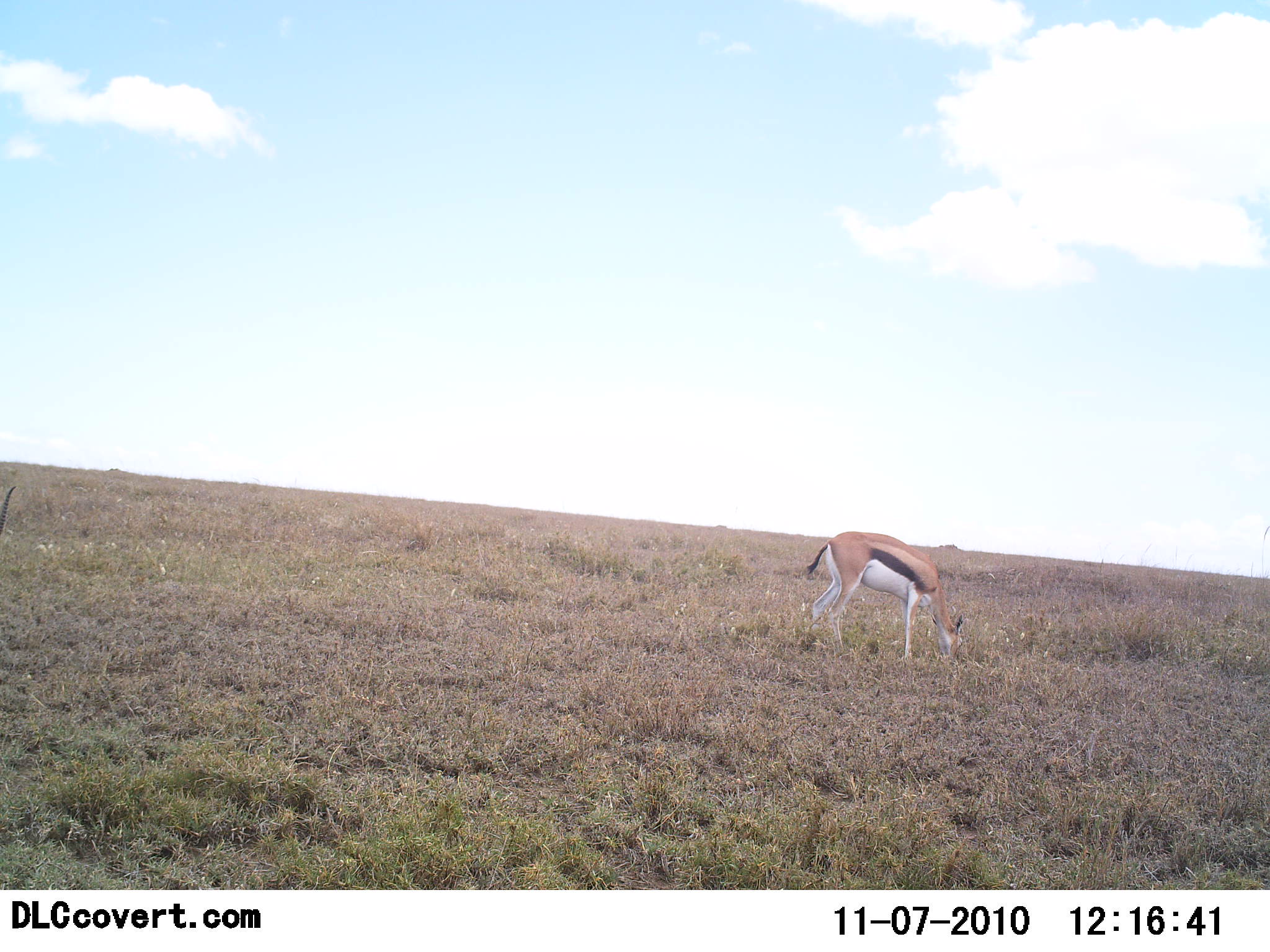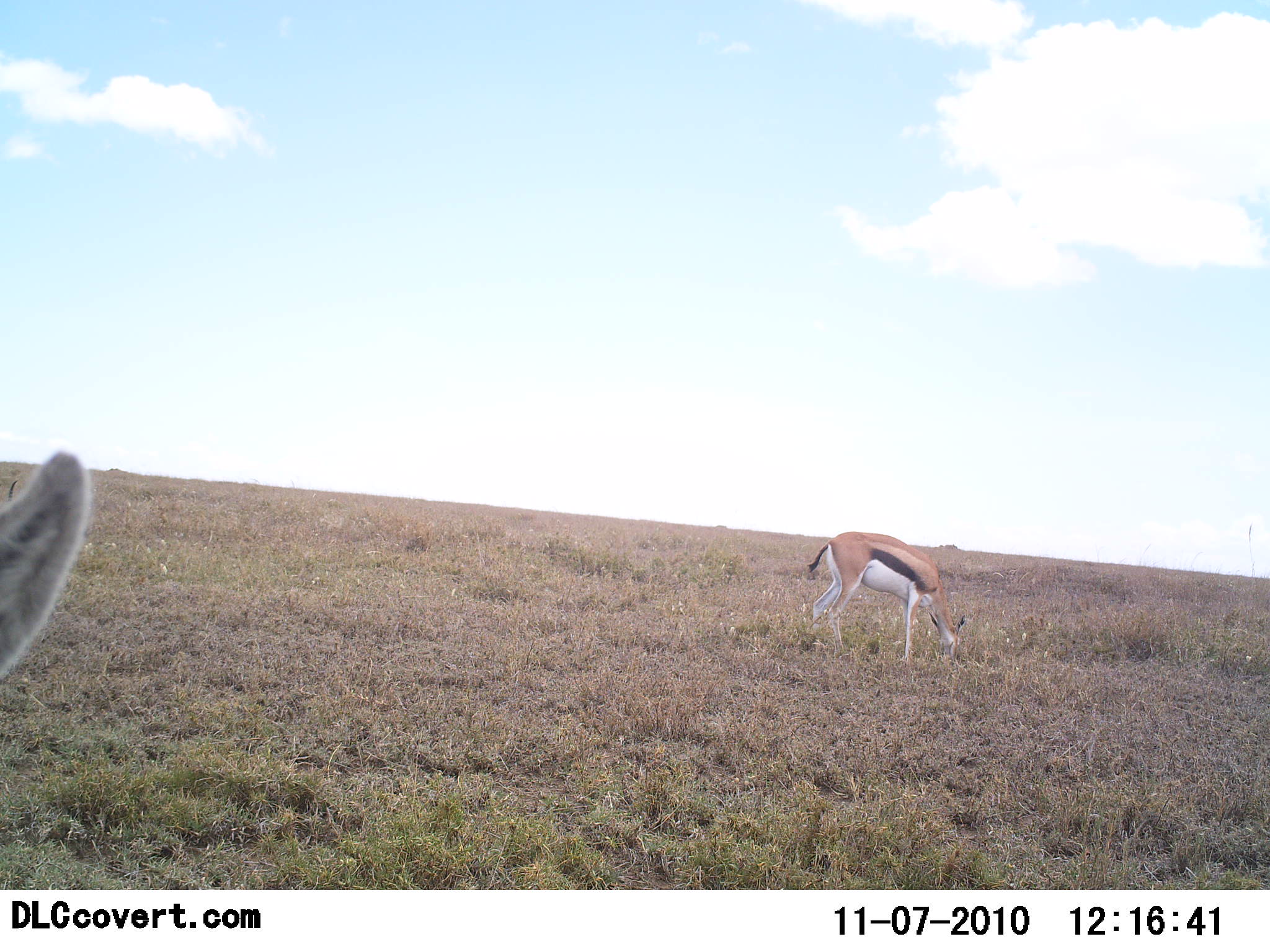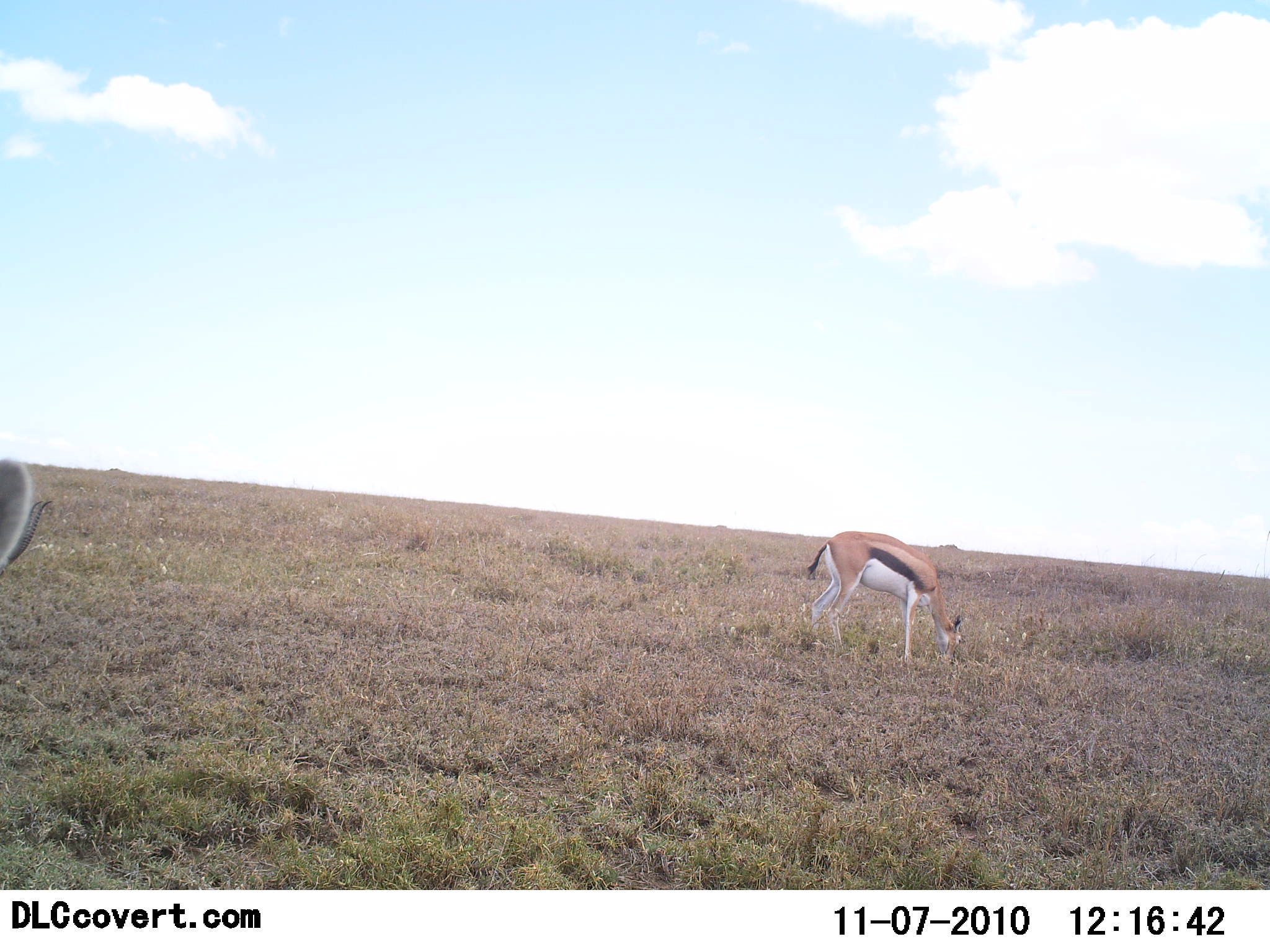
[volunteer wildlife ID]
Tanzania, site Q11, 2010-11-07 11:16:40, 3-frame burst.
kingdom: Animalia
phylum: Chordata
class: Mammalia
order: Artiodactyla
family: Bovidae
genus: Eudorcas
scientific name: Eudorcas thomsonii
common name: thomson's gazelle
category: gazellethomsons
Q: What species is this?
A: Gazellethomsons (thomson's gazelle) (Eudorcas thomsonii).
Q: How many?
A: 2.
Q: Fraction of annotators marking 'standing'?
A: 47%.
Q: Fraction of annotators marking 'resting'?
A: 0%.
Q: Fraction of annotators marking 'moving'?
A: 0%.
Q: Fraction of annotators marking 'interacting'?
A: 0%.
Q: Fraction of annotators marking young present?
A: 0%.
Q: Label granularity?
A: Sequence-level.